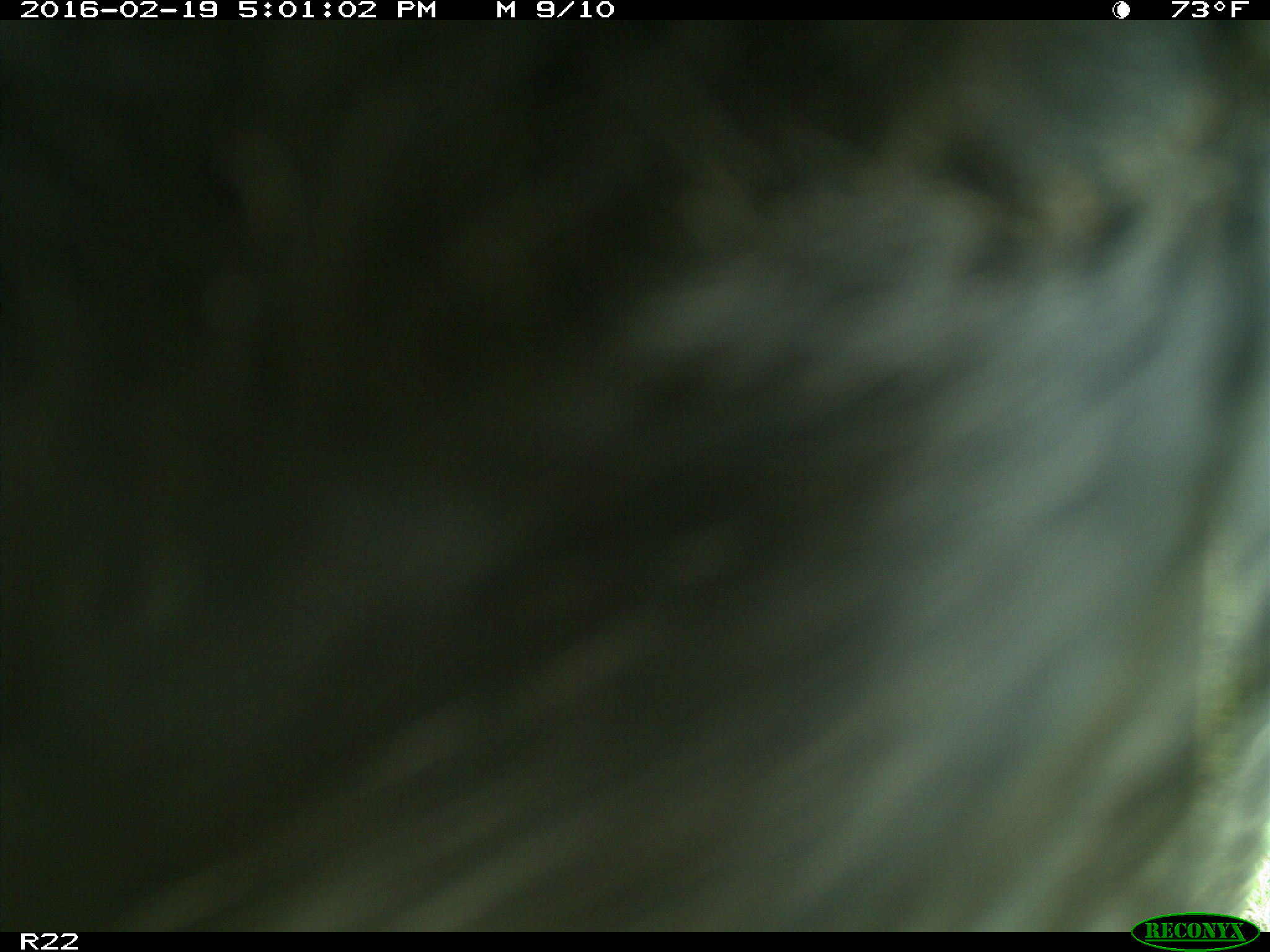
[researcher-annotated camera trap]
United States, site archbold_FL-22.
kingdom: Animalia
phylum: Chordata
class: Mammalia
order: Artiodactyla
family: Bovidae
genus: Bos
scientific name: Bos taurus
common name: domestic cow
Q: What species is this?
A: Bos taurus (domestic cow).